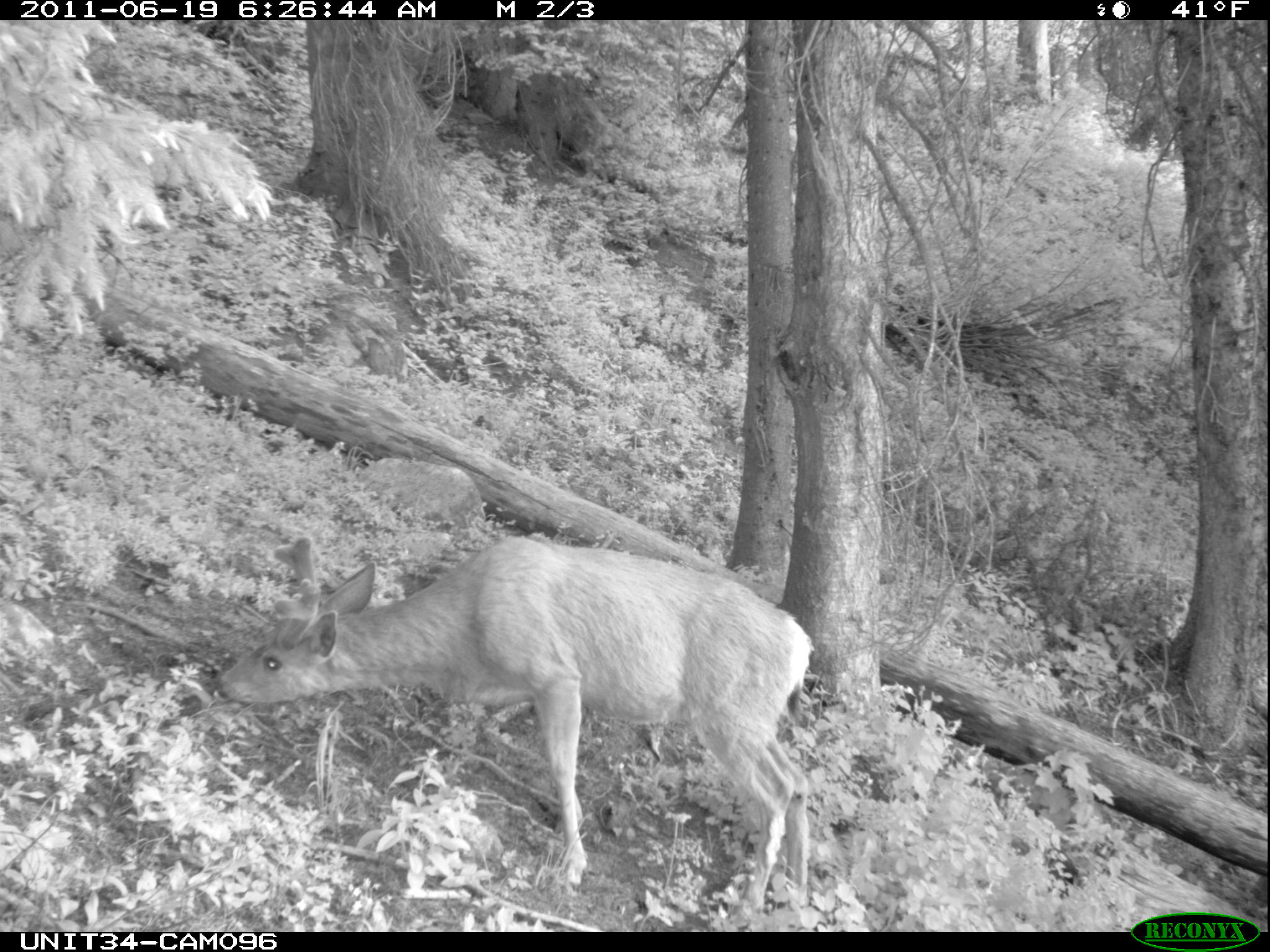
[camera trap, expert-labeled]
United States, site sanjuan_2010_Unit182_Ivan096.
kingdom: Animalia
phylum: Chordata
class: Mammalia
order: Artiodactyla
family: Cervidae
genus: Odocoileus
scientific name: Odocoileus hemionus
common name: mule deer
Odocoileus hemionus (mule deer).